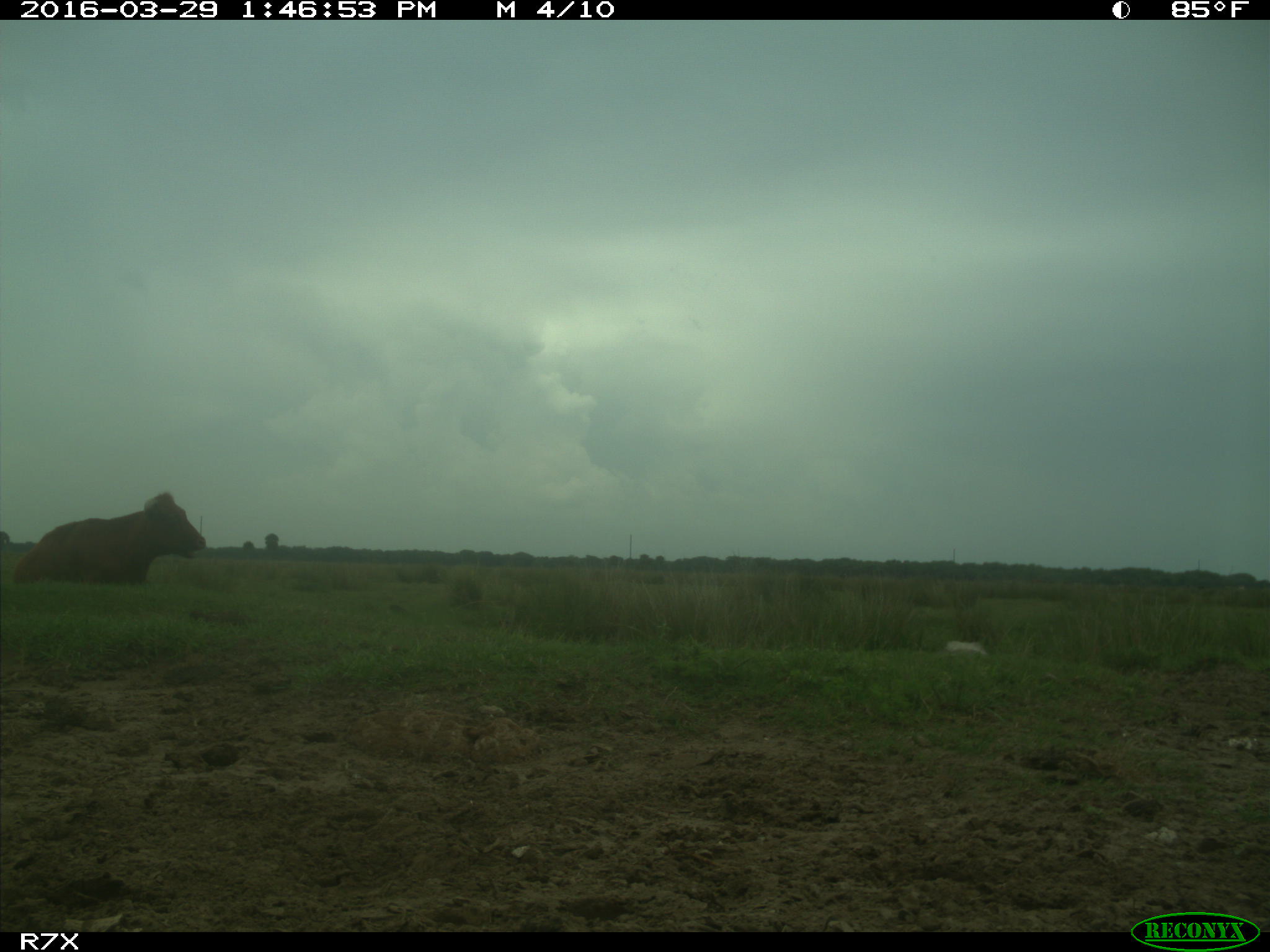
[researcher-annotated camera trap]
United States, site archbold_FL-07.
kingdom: Animalia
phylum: Chordata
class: Mammalia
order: Artiodactyla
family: Bovidae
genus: Bos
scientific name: Bos taurus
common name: domestic cow